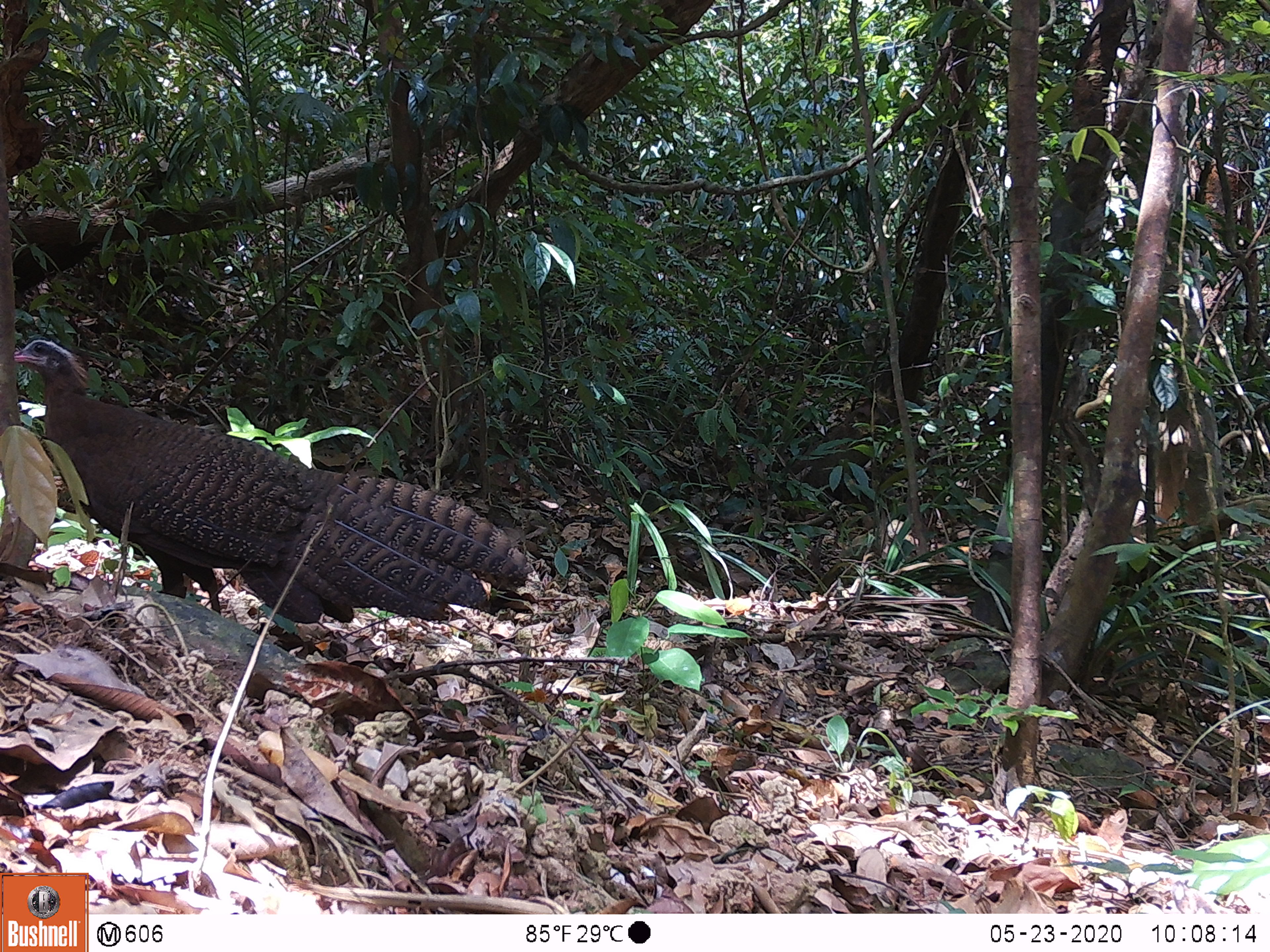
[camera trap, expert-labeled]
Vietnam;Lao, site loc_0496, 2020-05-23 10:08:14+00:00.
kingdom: Animalia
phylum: Chordata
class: Aves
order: Galliformes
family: Phasianidae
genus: Rheinardia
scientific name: Rheinardia ocellata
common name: crested argus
Crested argus (Rheinardia ocellata). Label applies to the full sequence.